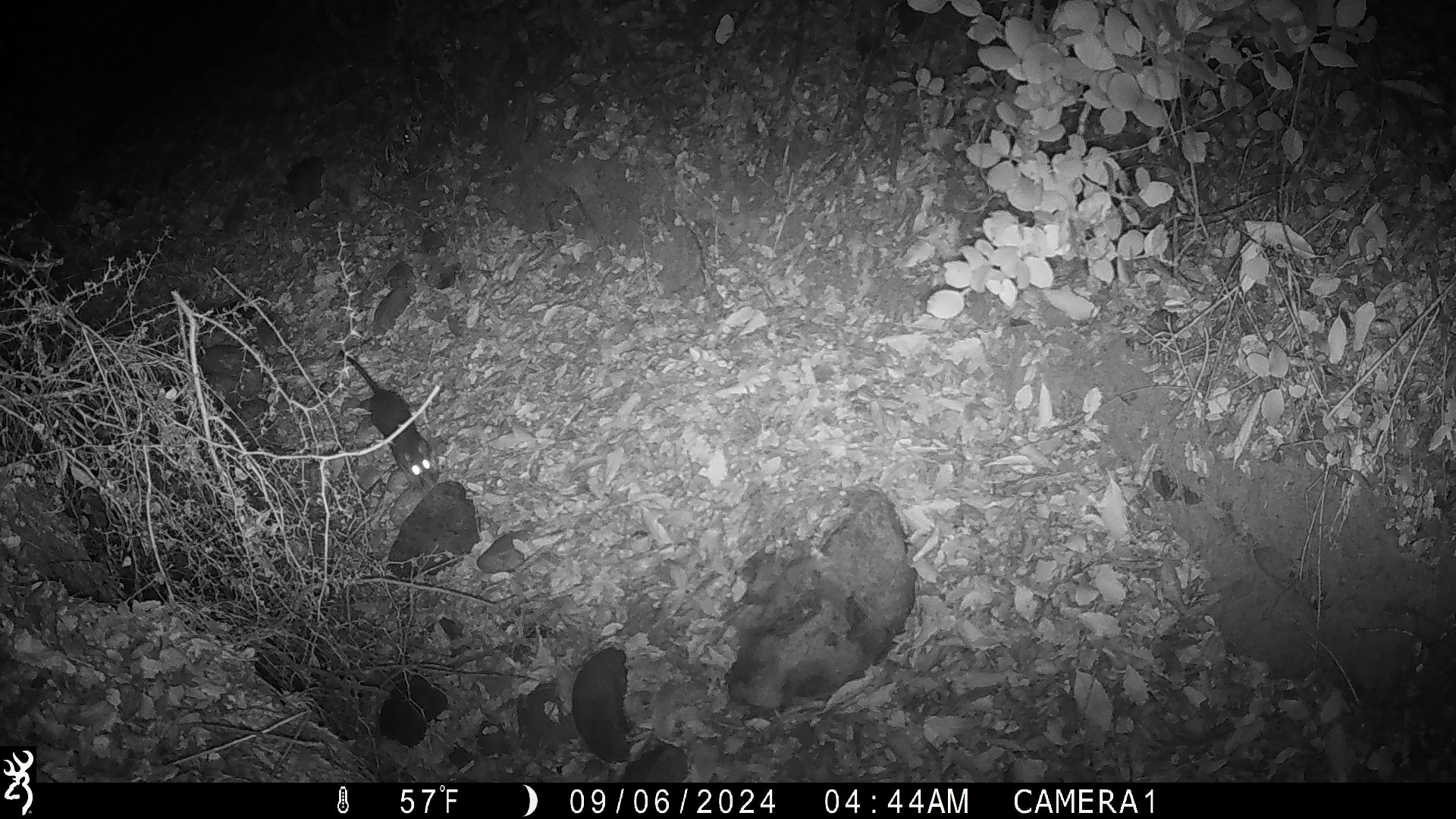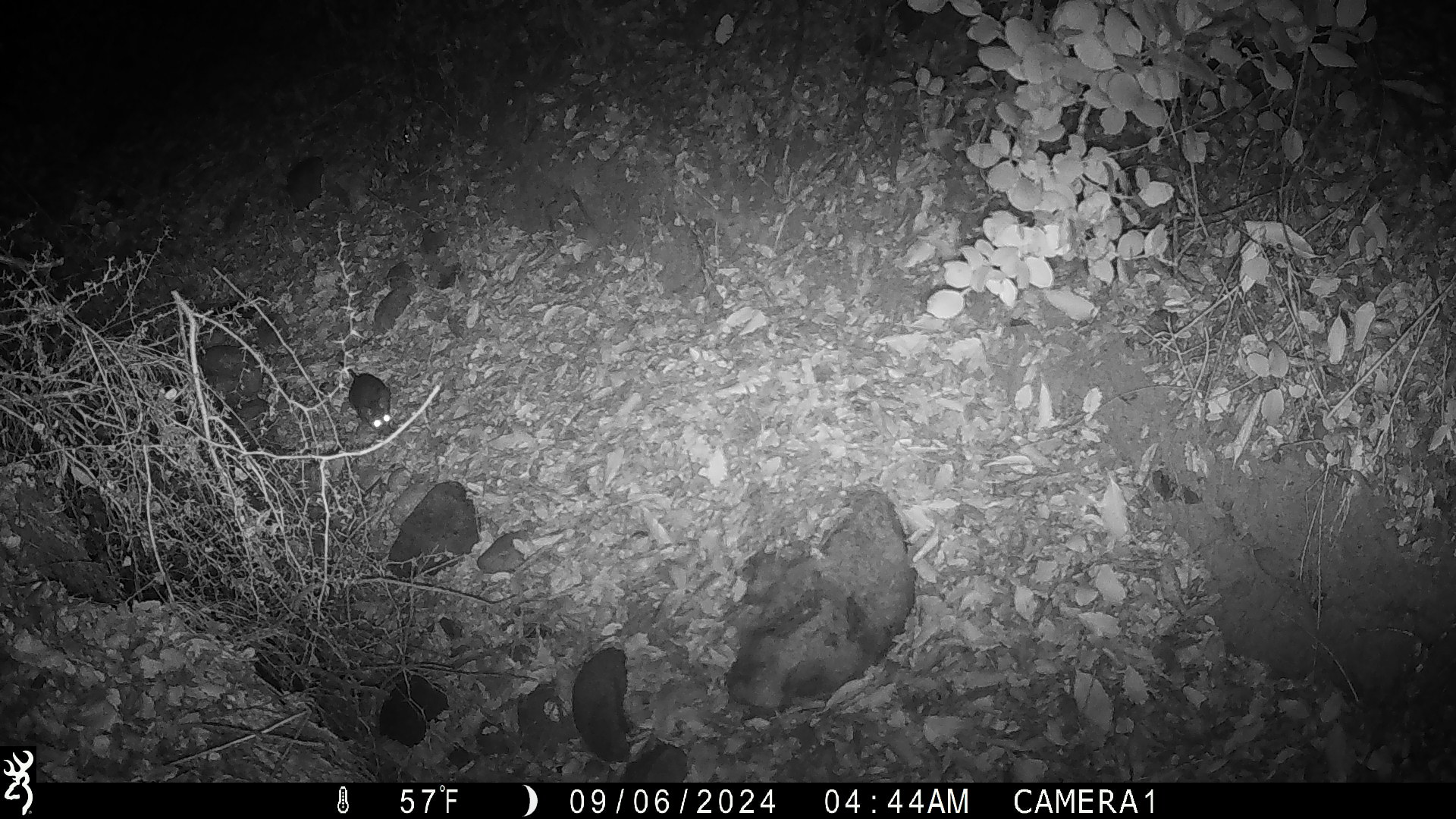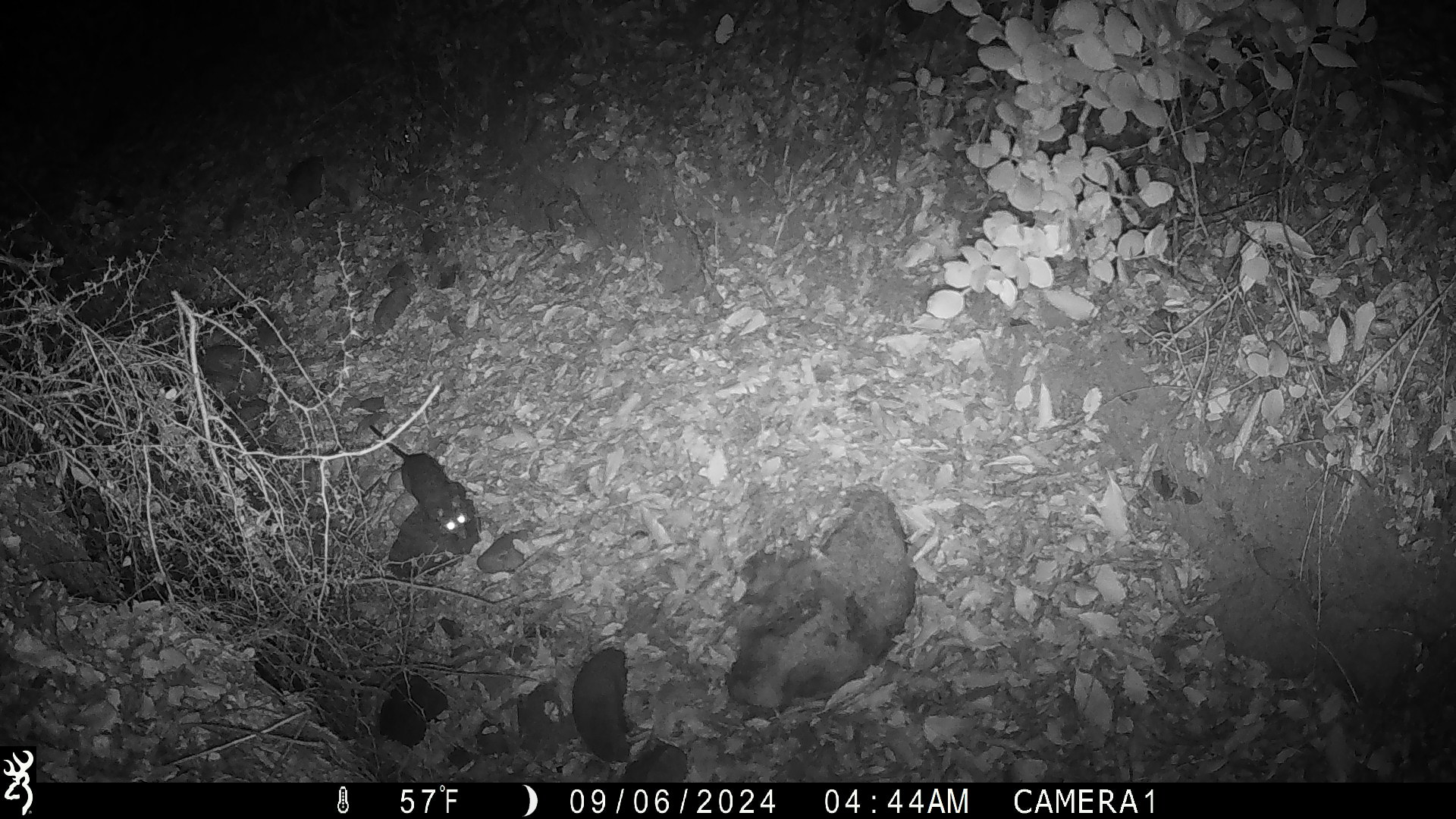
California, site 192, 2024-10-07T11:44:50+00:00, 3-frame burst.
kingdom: Animalia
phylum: Chordata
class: Mammalia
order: Rodentia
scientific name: Rodentia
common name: mouse or rat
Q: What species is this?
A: Mouse or rat (Rodentia).